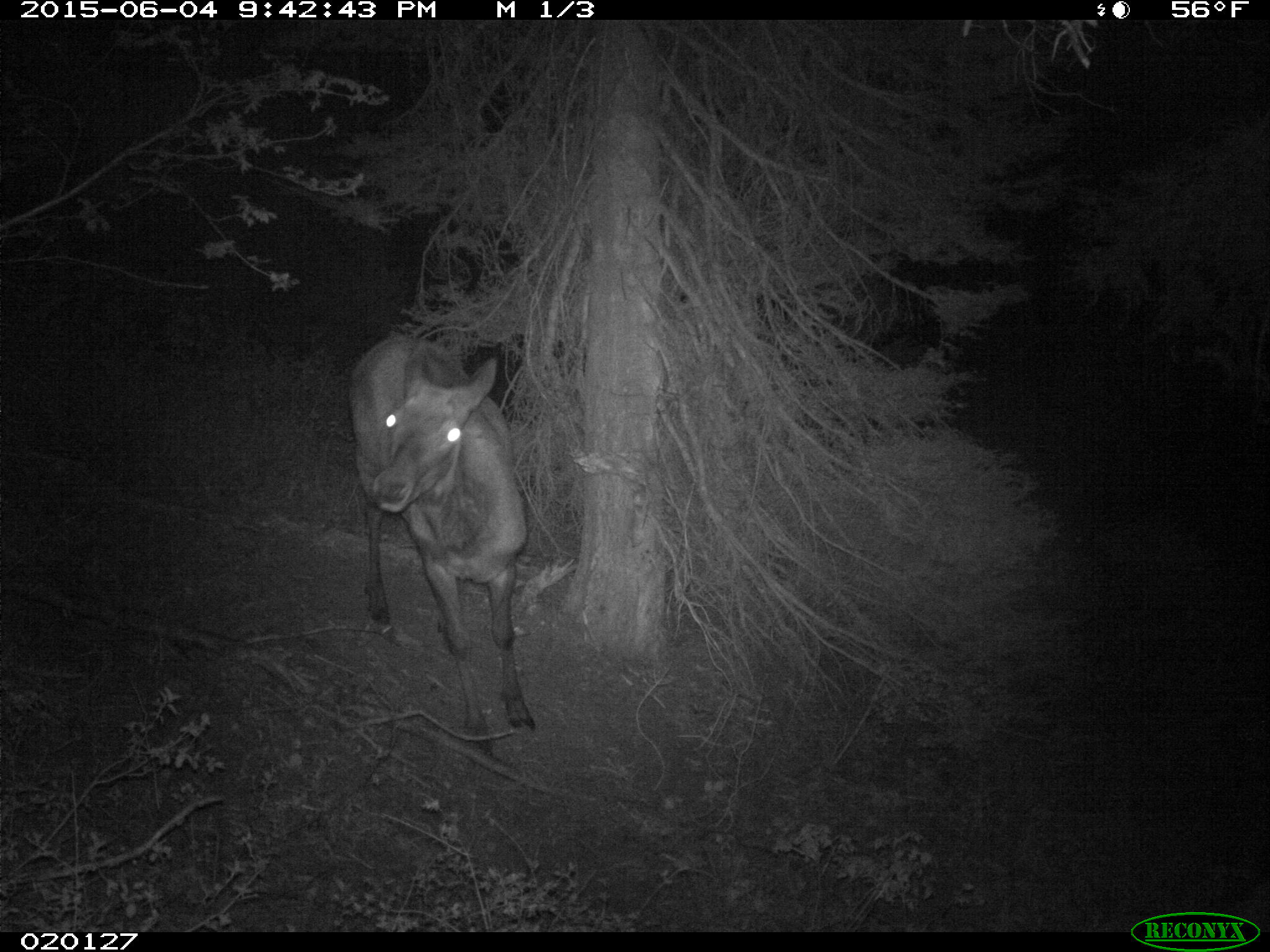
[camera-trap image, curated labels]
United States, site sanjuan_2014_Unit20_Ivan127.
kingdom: Animalia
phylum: Chordata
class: Mammalia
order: Artiodactyla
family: Cervidae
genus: Cervus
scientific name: Cervus elaphus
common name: red deer